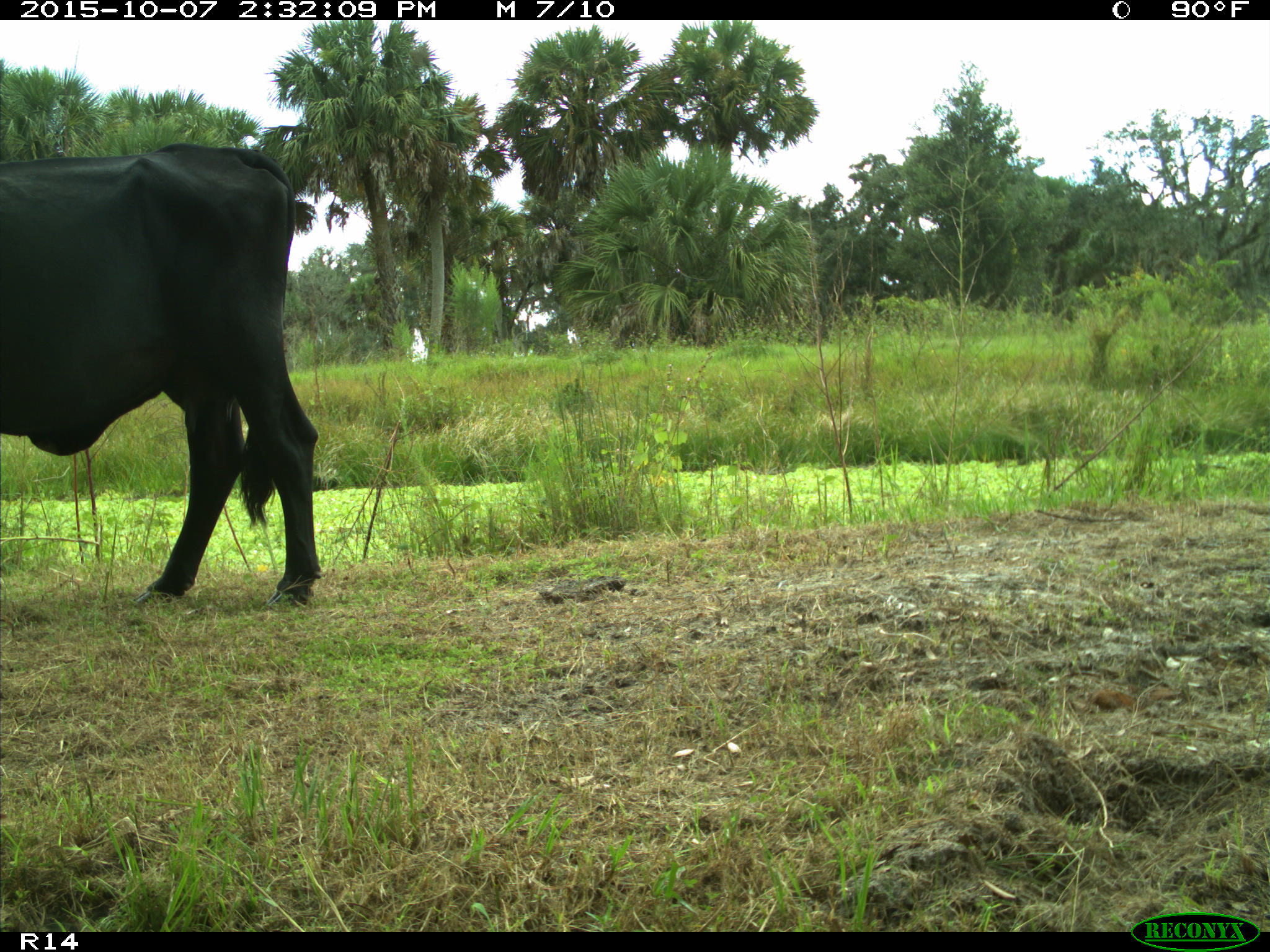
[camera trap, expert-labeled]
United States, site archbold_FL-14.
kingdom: Animalia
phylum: Chordata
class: Mammalia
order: Artiodactyla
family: Bovidae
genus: Bos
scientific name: Bos taurus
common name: domestic cow